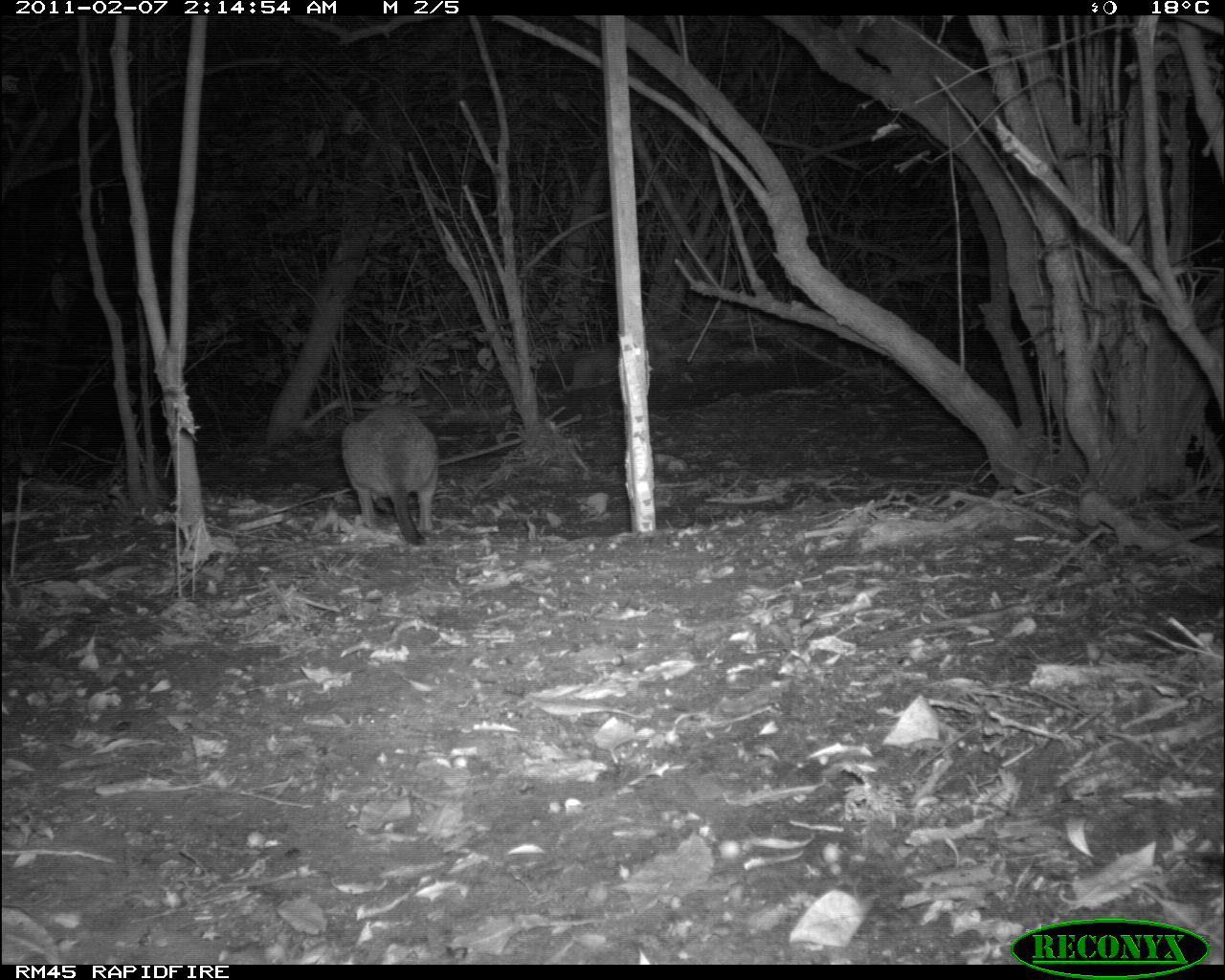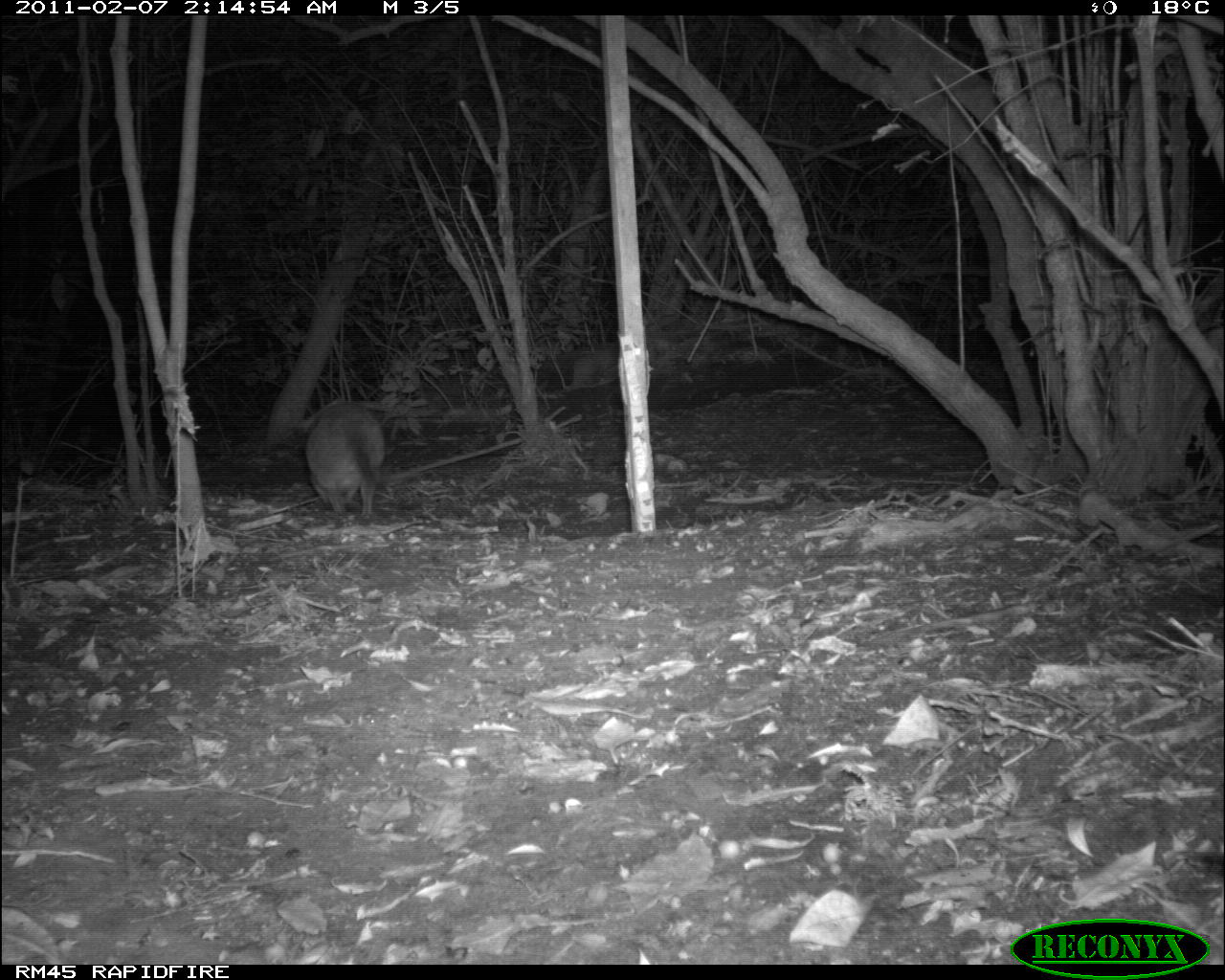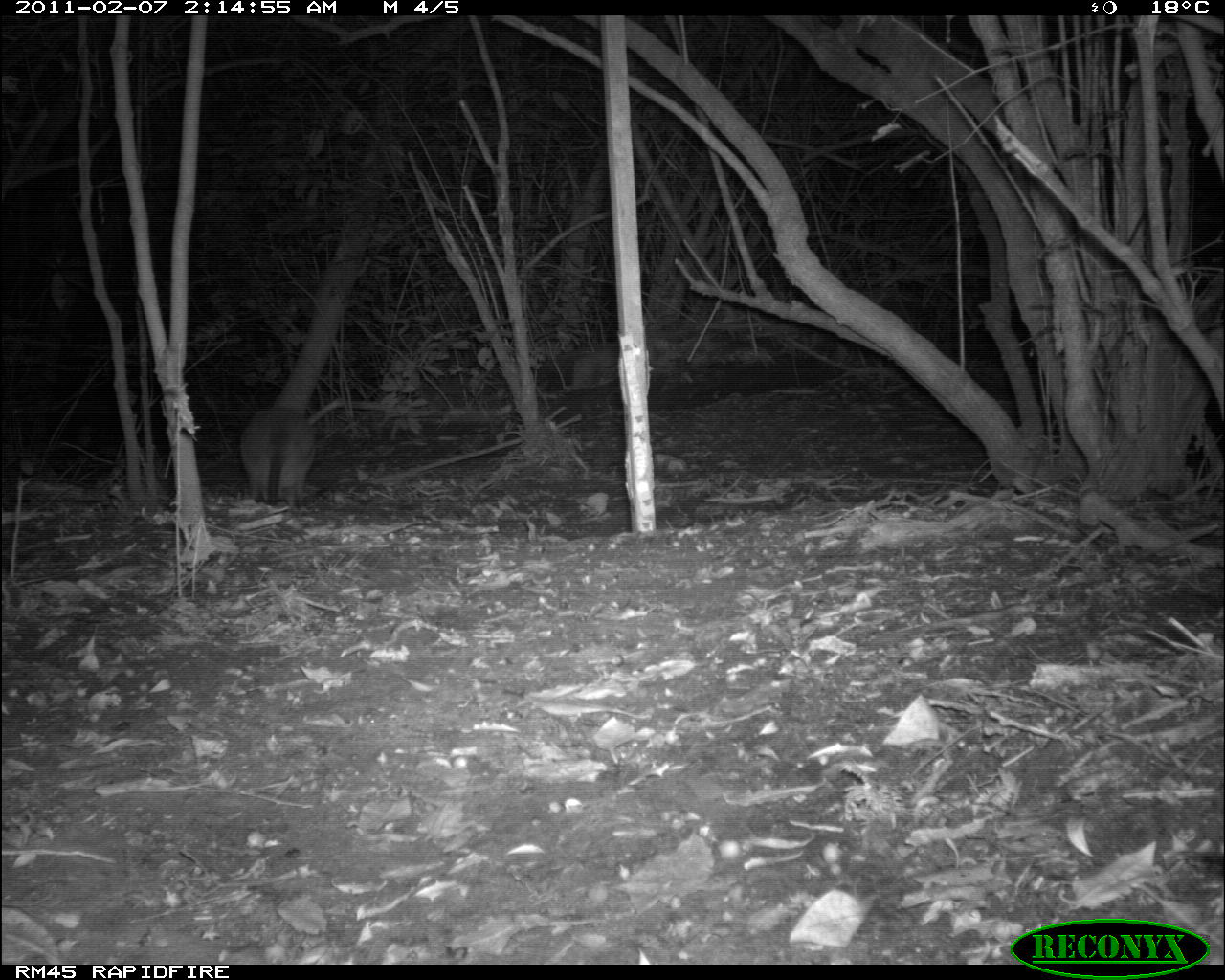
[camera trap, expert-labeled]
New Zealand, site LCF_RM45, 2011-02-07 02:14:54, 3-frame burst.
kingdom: Animalia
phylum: Chordata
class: Mammalia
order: Diprotodontia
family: Macropodidae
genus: Notamacropus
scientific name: Notamacropus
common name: wallaby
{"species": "wallaby (Notamacropus)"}